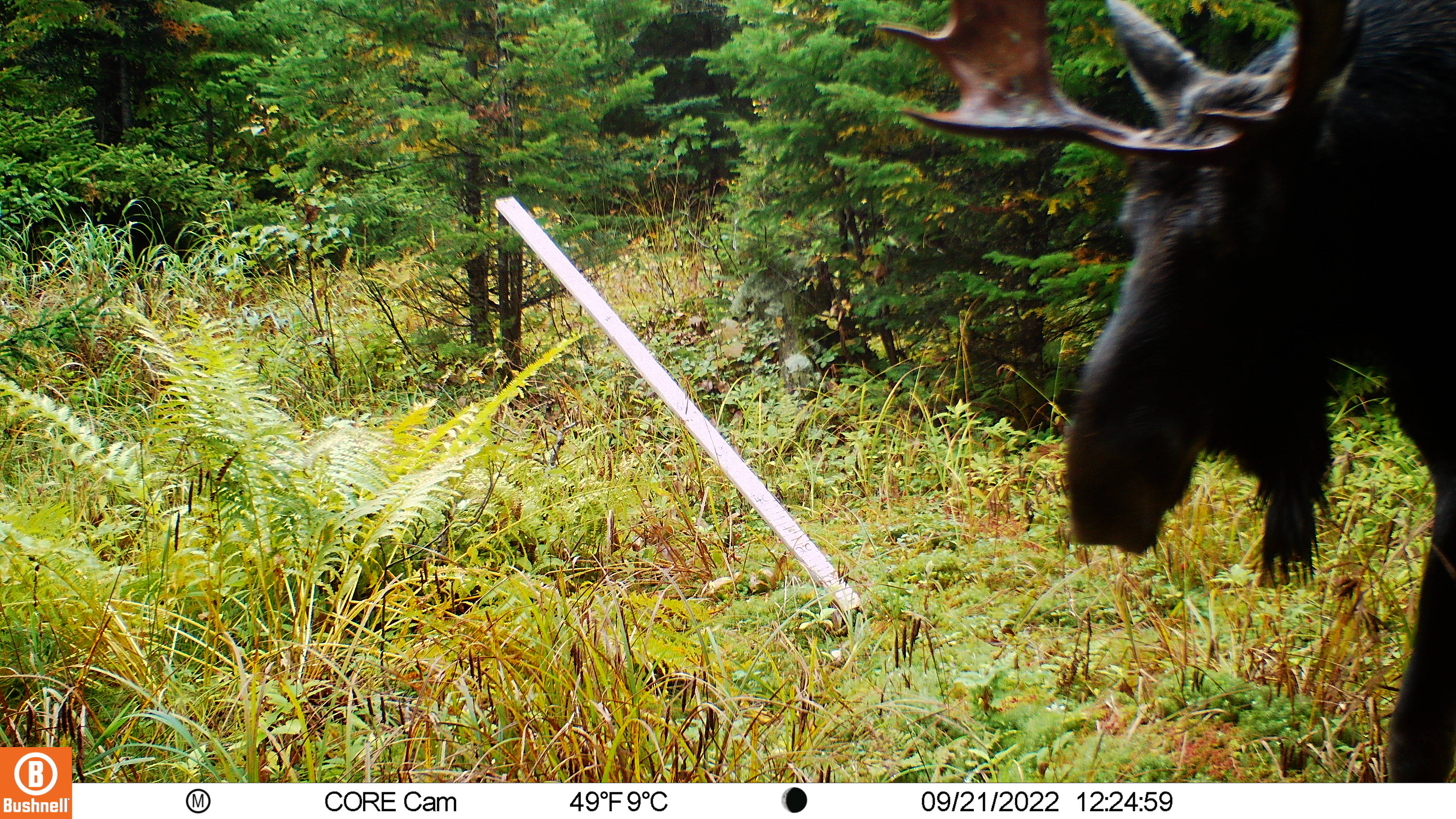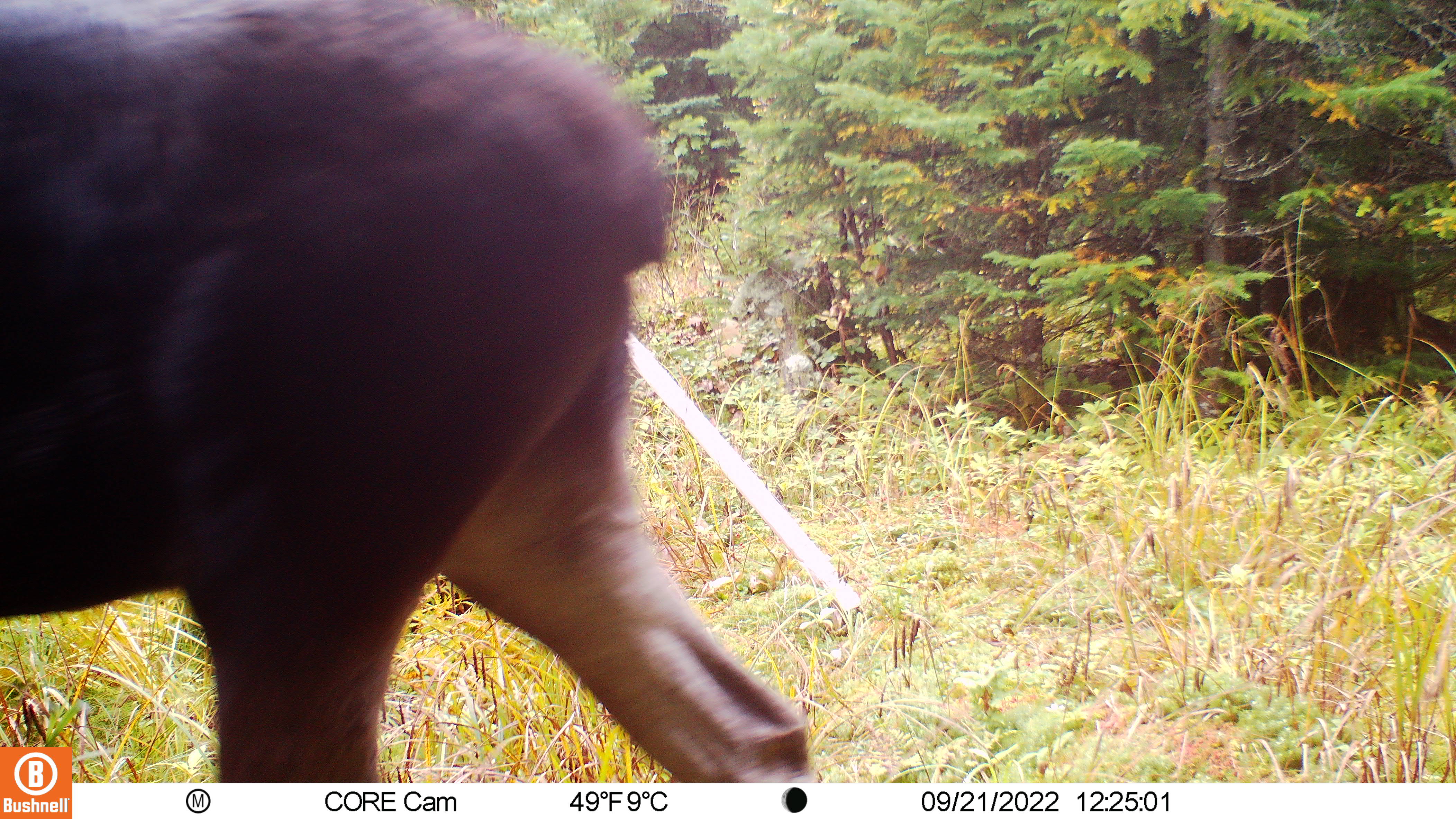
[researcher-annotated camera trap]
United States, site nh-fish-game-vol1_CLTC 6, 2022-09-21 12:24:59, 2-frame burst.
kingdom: Animalia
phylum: Chordata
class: Mammalia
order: Artiodactyla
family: Cervidae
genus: Alces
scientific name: Alces alces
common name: moose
Moose (Alces alces).